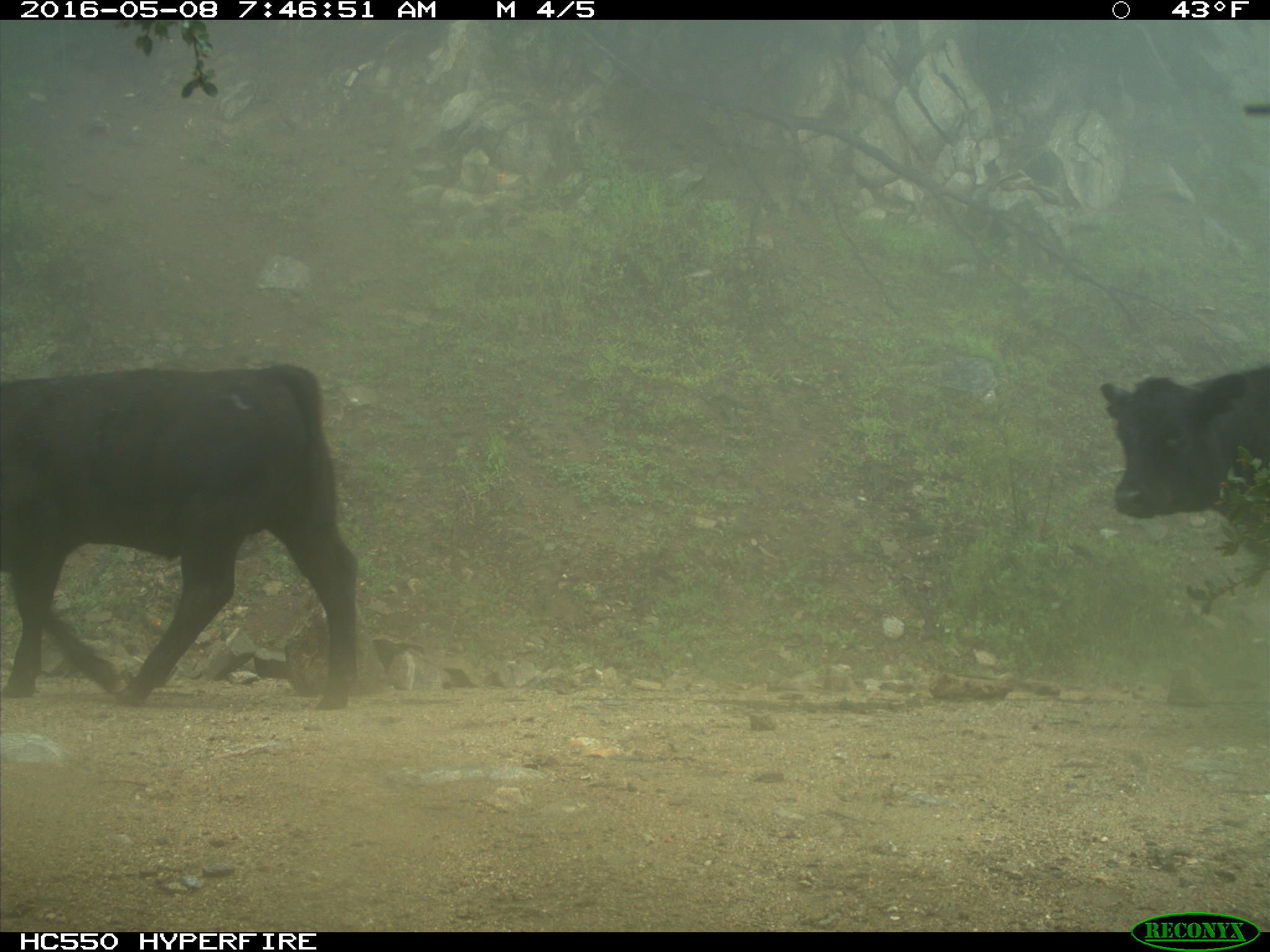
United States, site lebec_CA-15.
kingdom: Animalia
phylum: Chordata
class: Mammalia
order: Artiodactyla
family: Bovidae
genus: Bos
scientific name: Bos taurus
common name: domestic cow